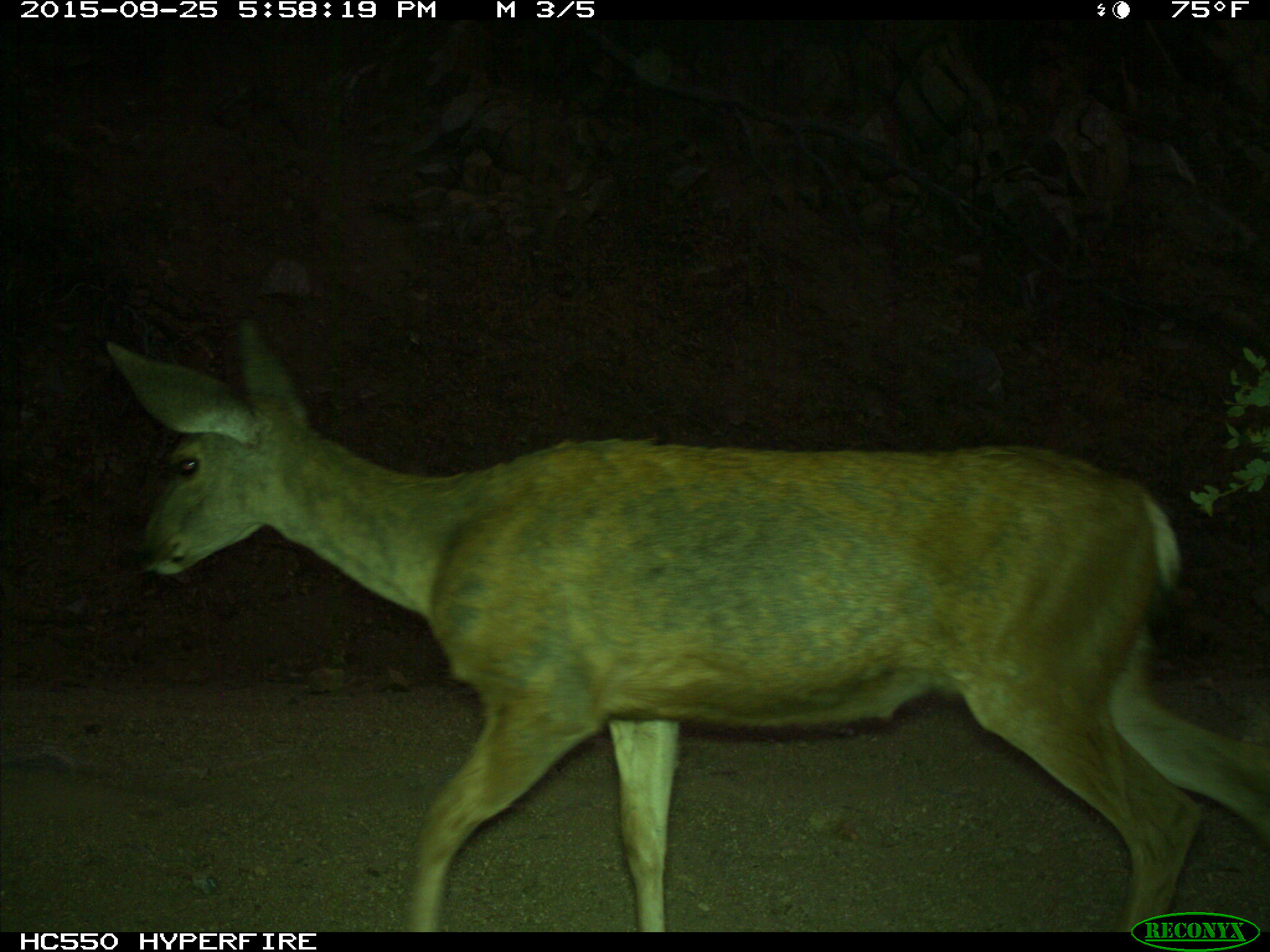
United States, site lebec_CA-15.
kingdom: Animalia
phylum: Chordata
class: Mammalia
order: Artiodactyla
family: Cervidae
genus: Odocoileus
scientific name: Odocoileus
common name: deer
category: unidentified deer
Unidentified deer (deer) (Odocoileus).